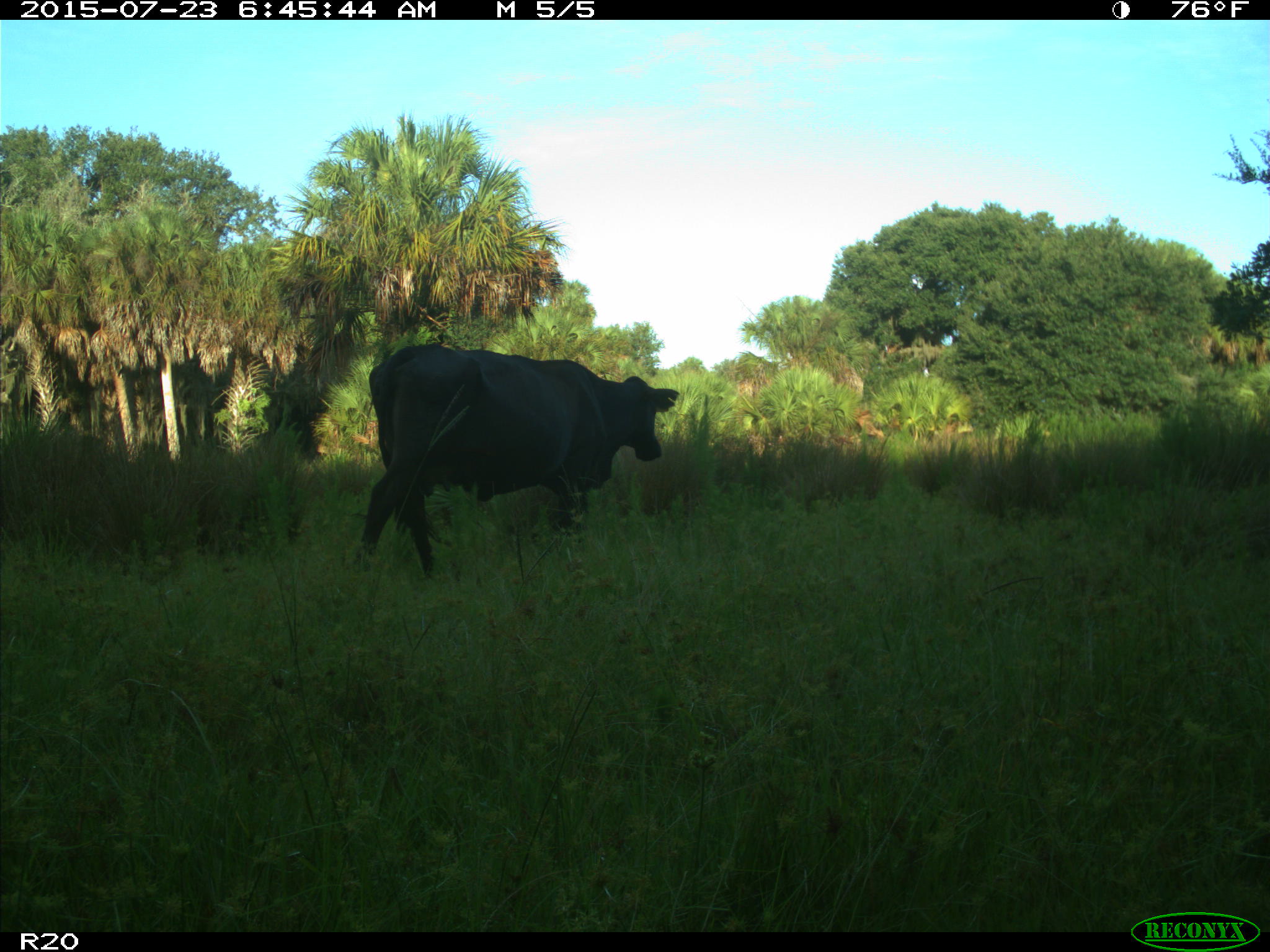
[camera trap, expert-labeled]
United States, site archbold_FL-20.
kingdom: Animalia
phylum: Chordata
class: Mammalia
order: Artiodactyla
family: Bovidae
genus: Bos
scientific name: Bos taurus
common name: domestic cow